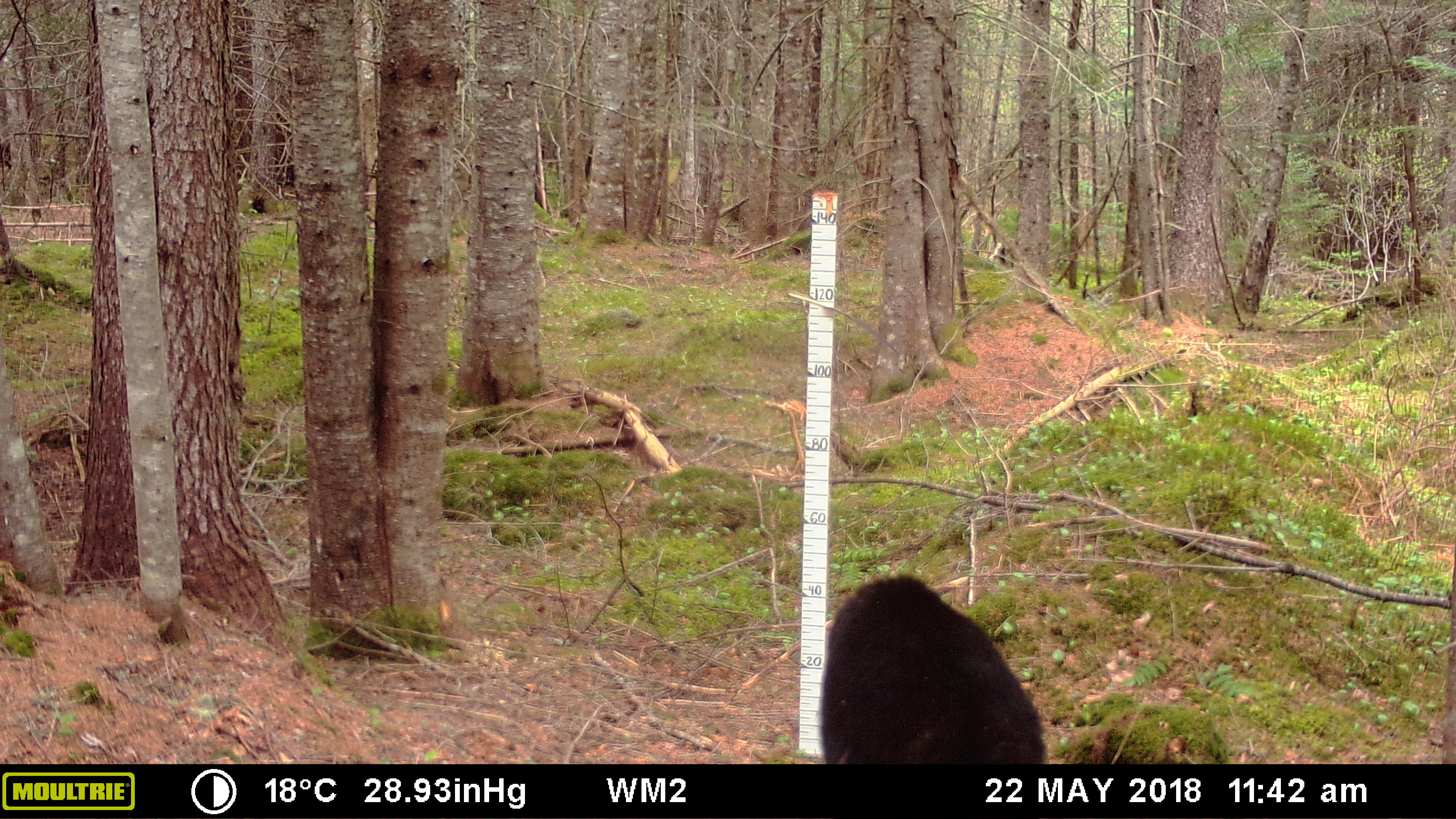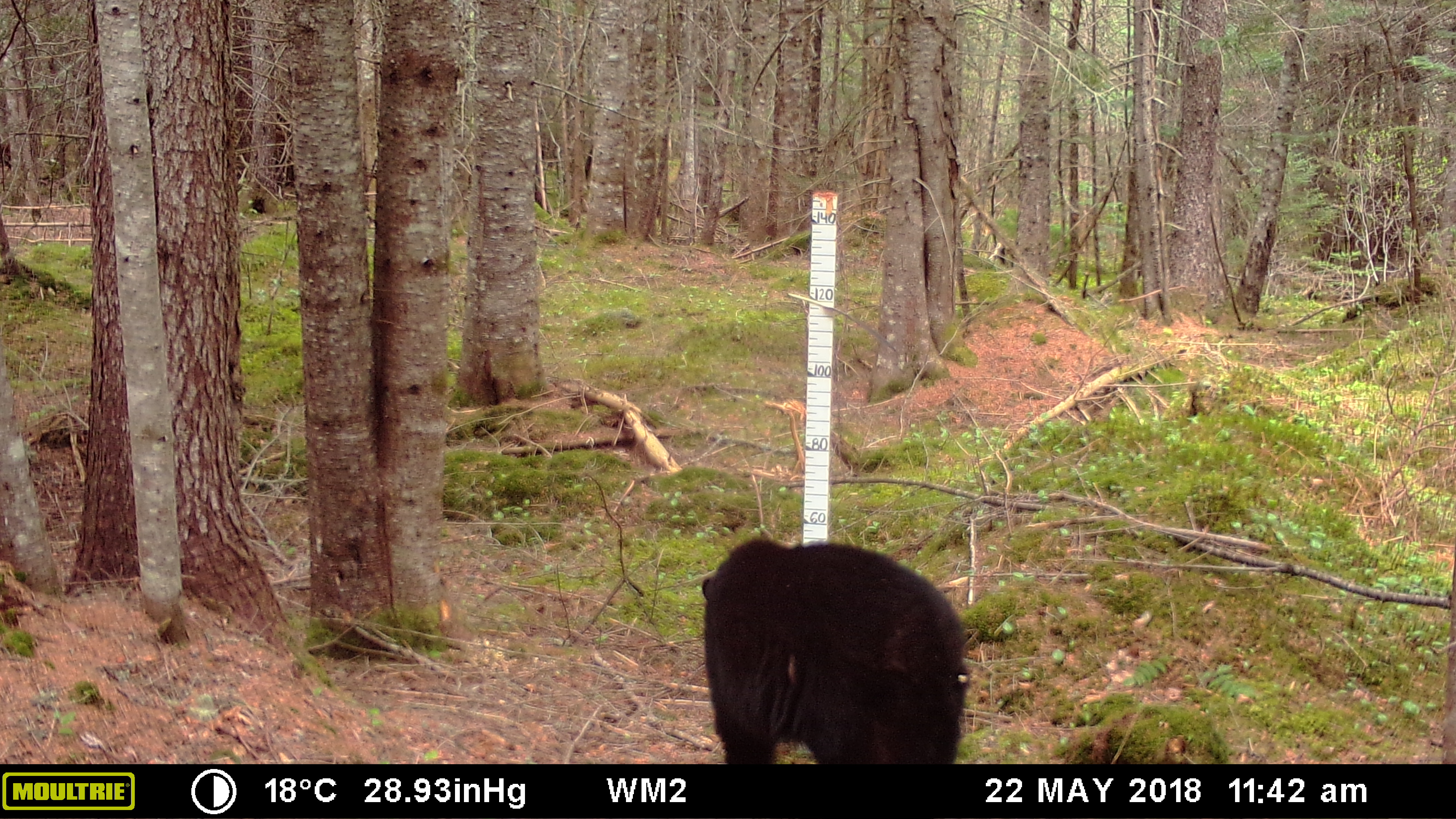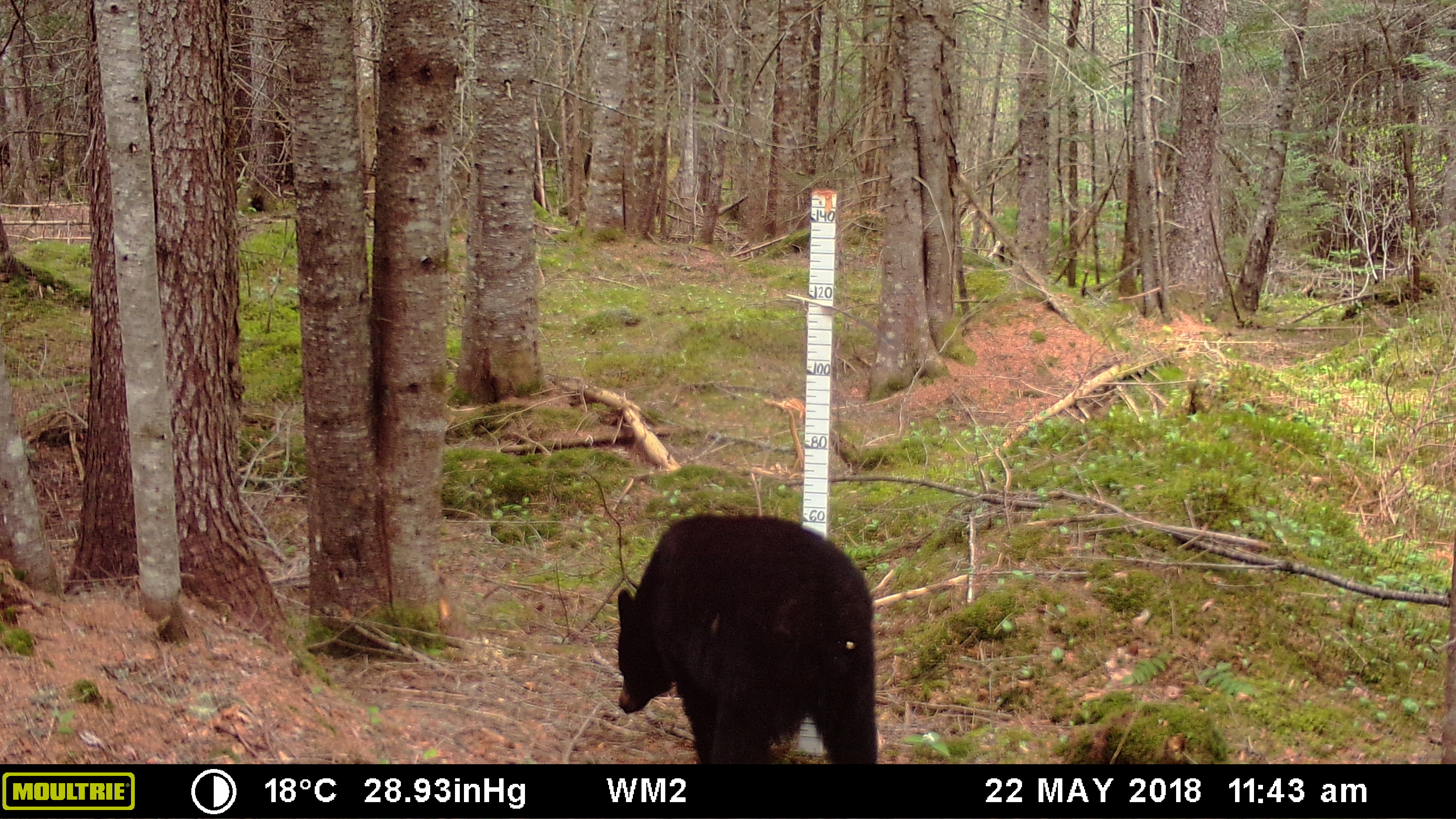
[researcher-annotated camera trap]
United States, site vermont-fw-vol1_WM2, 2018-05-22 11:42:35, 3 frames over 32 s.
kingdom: Animalia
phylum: Chordata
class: Mammalia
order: Carnivora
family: Ursidae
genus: Ursus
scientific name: Ursus americanus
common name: black bear